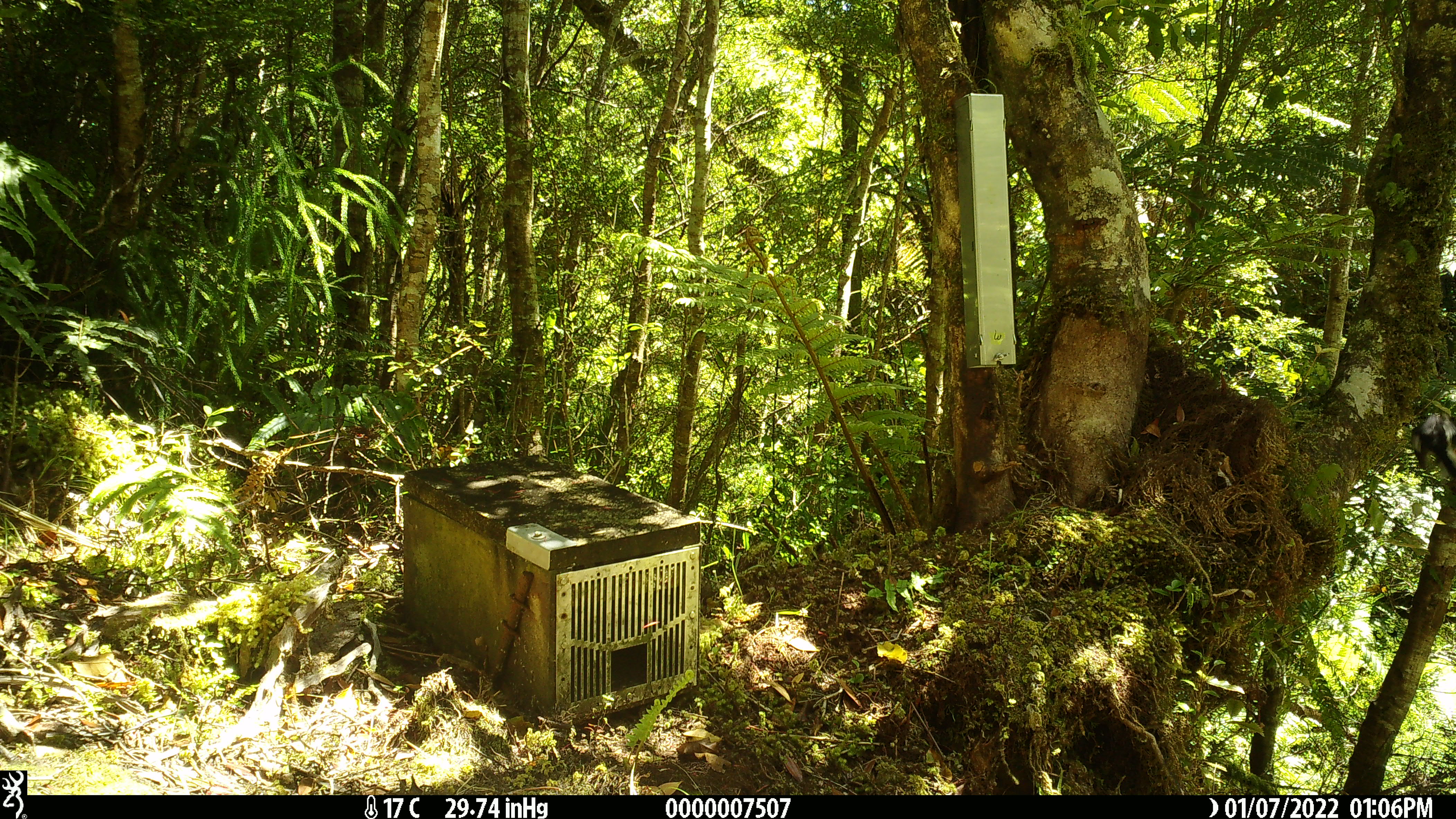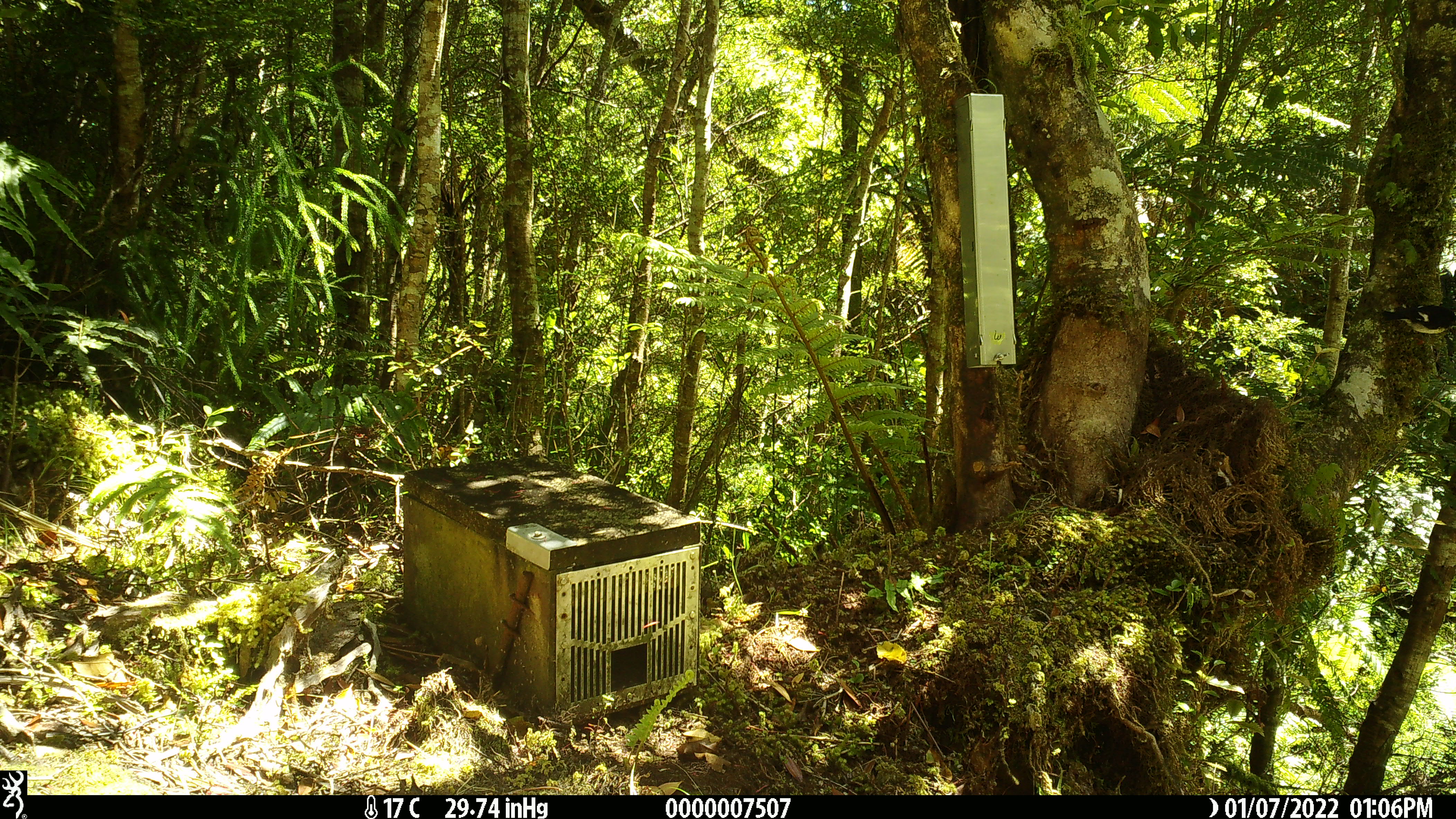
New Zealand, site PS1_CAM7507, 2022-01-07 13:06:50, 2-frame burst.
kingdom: Animalia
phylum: Chordata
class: Aves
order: Passeriformes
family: Petroicidae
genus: Petroica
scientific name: Petroica macrocephala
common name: tomtit